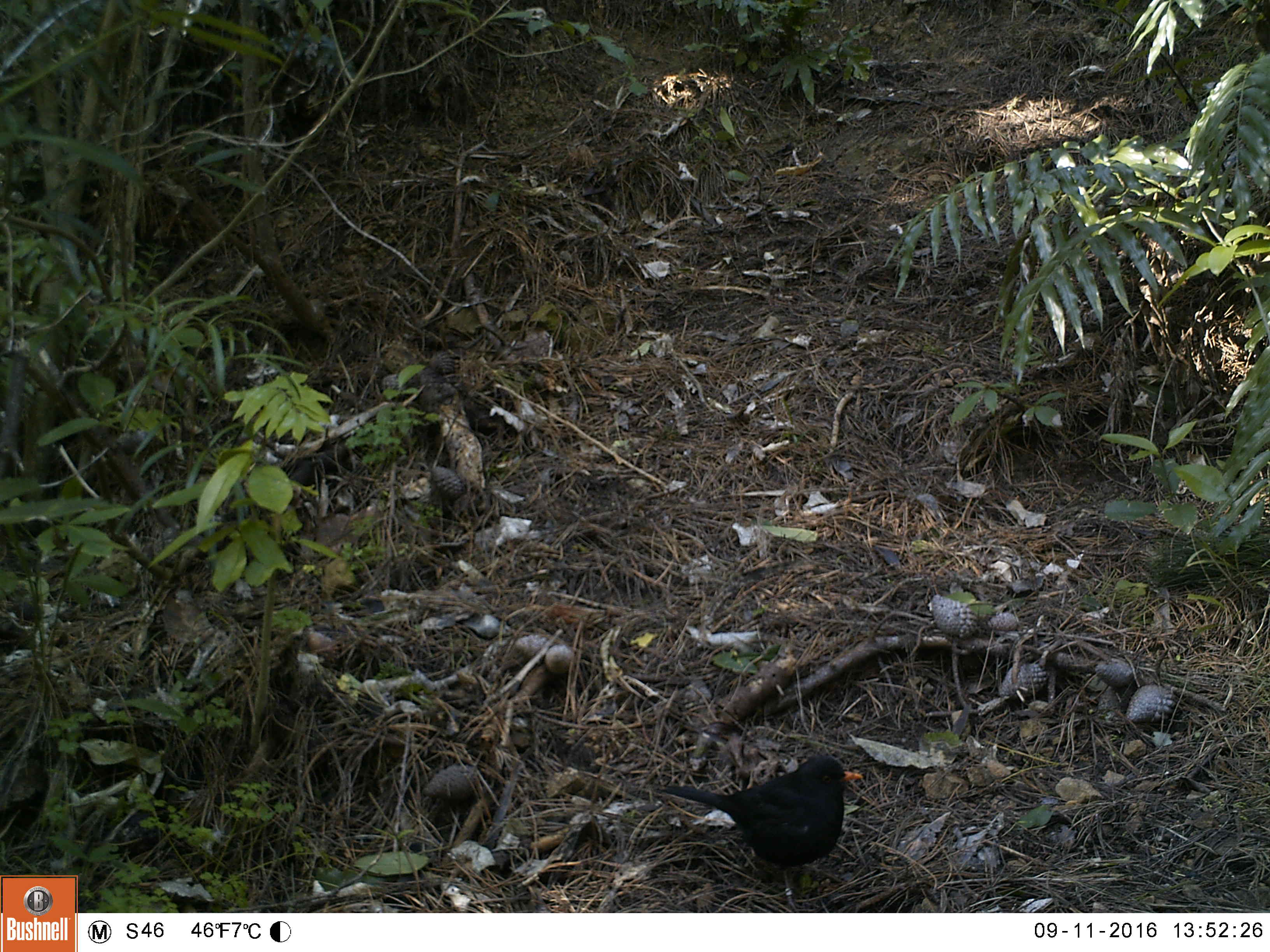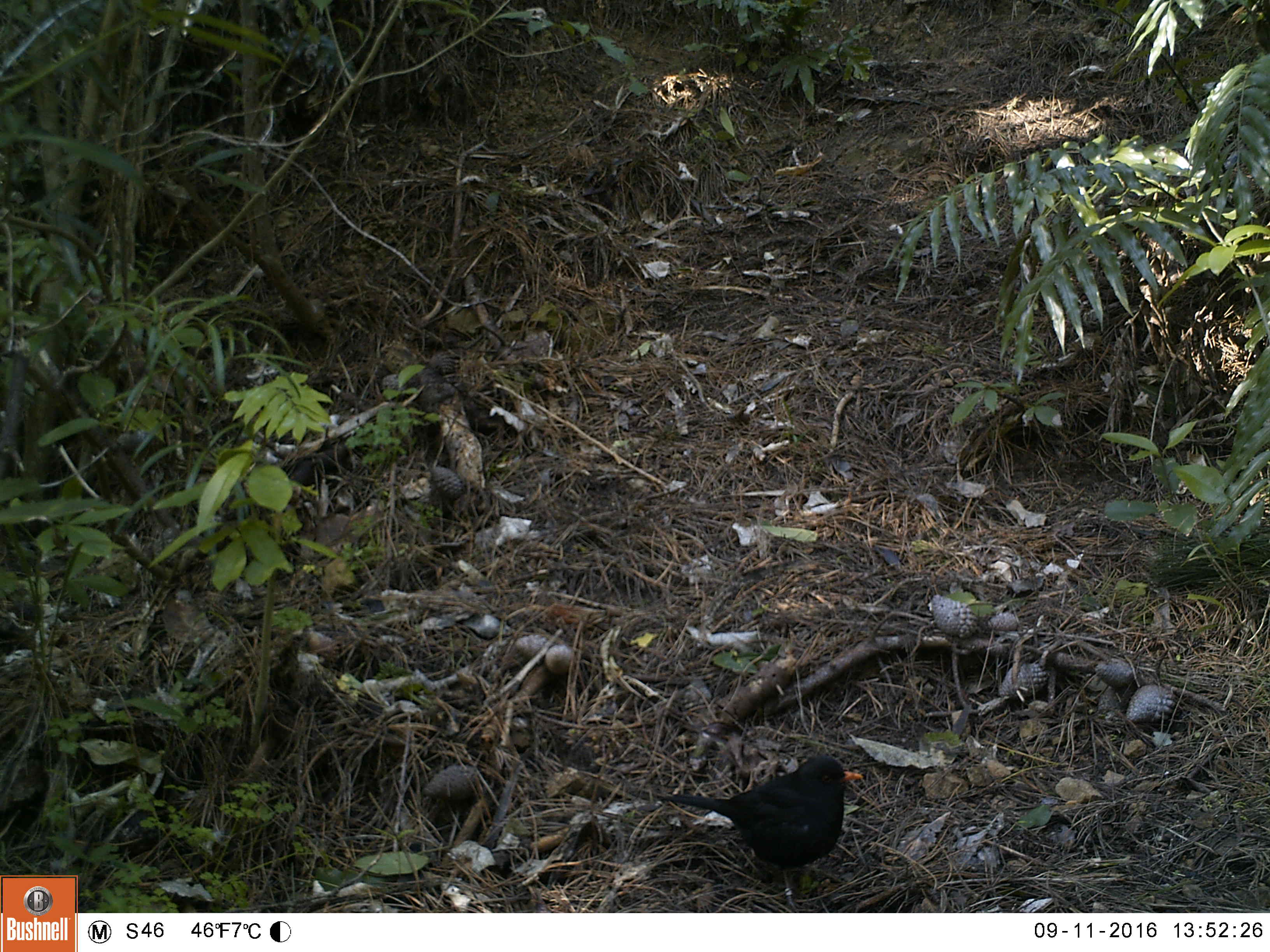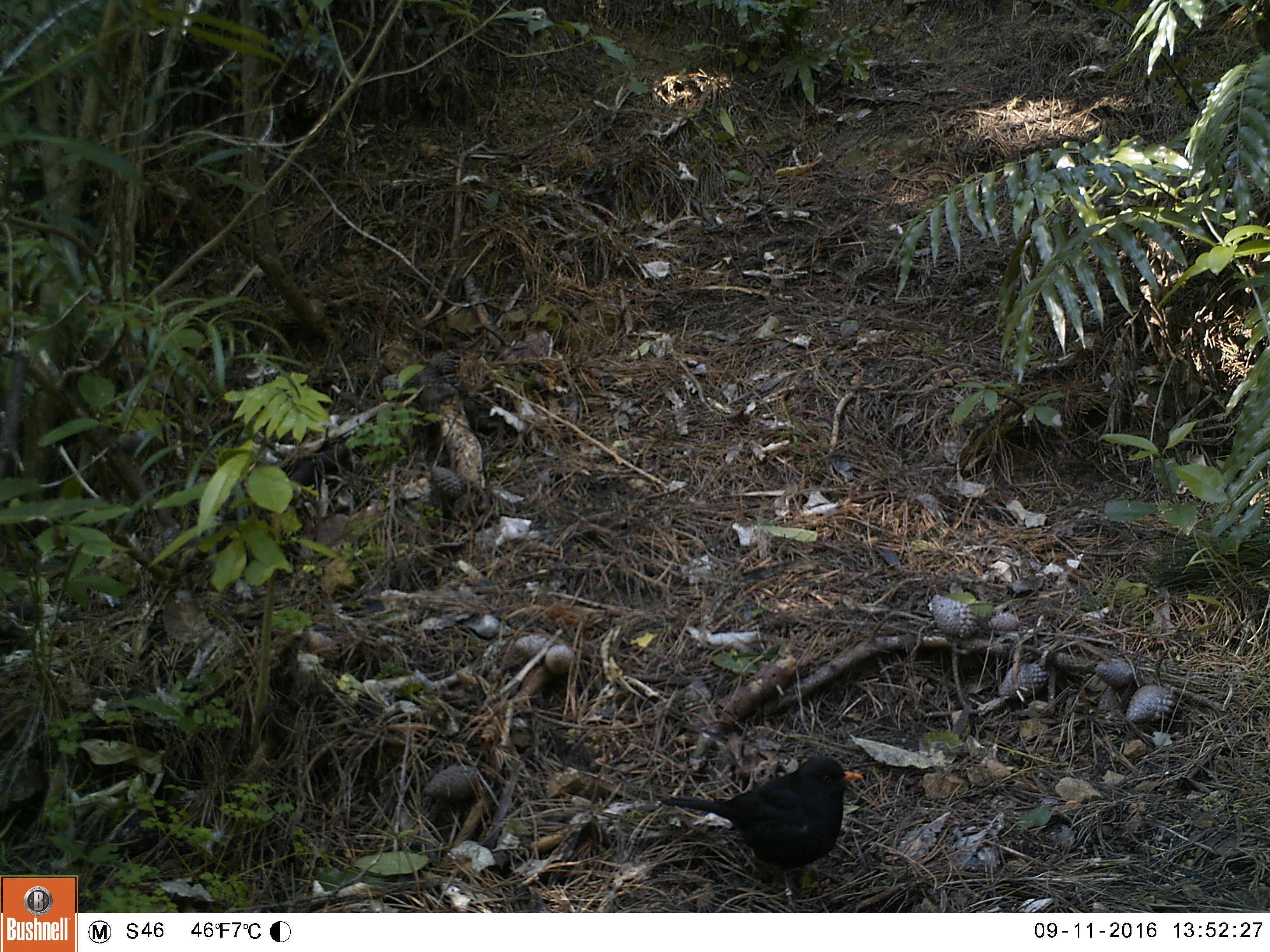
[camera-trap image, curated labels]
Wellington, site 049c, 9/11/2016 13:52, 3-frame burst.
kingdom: Animalia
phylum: Chordata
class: Aves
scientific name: Aves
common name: bird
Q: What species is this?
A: Bird (Aves).